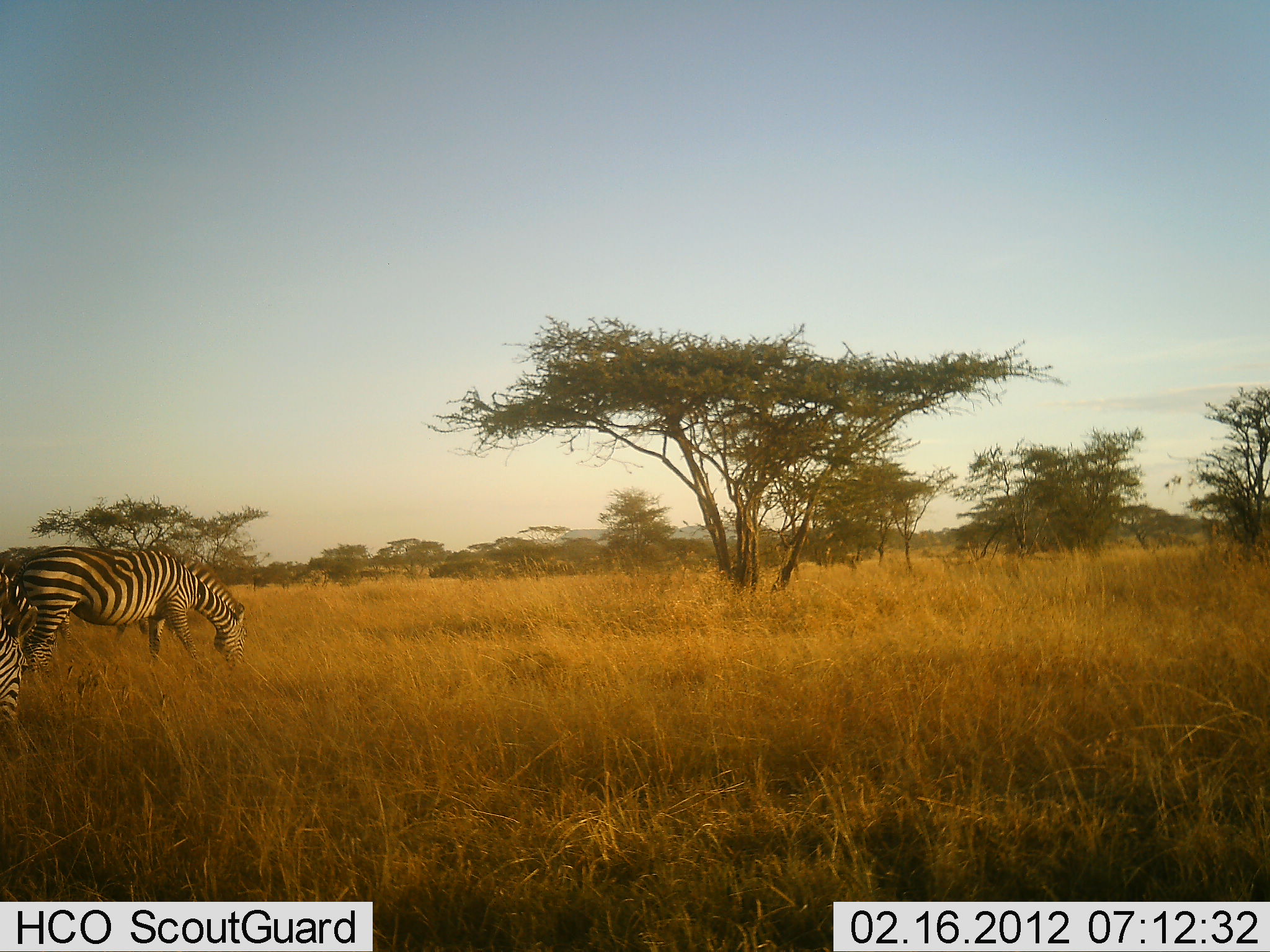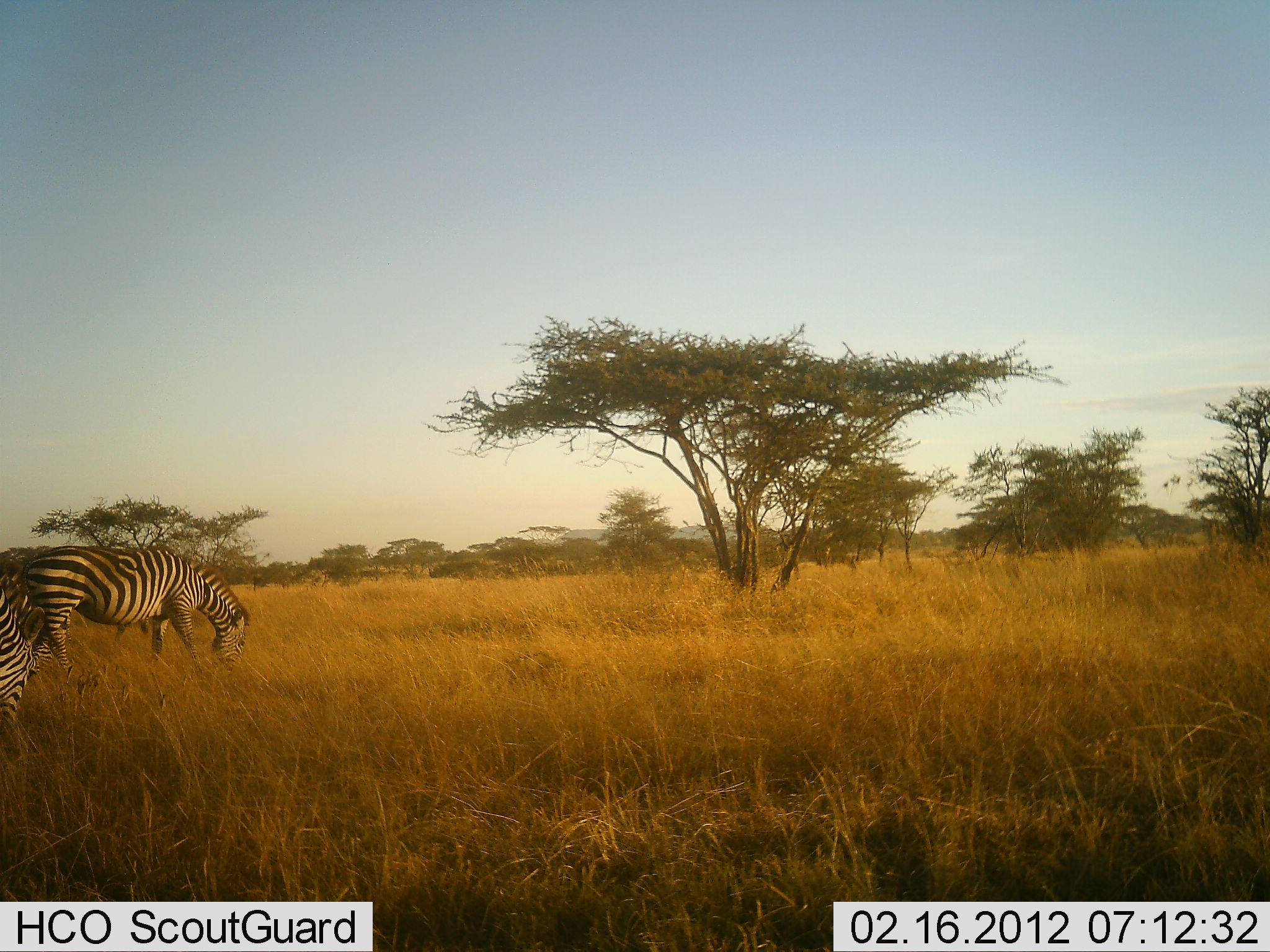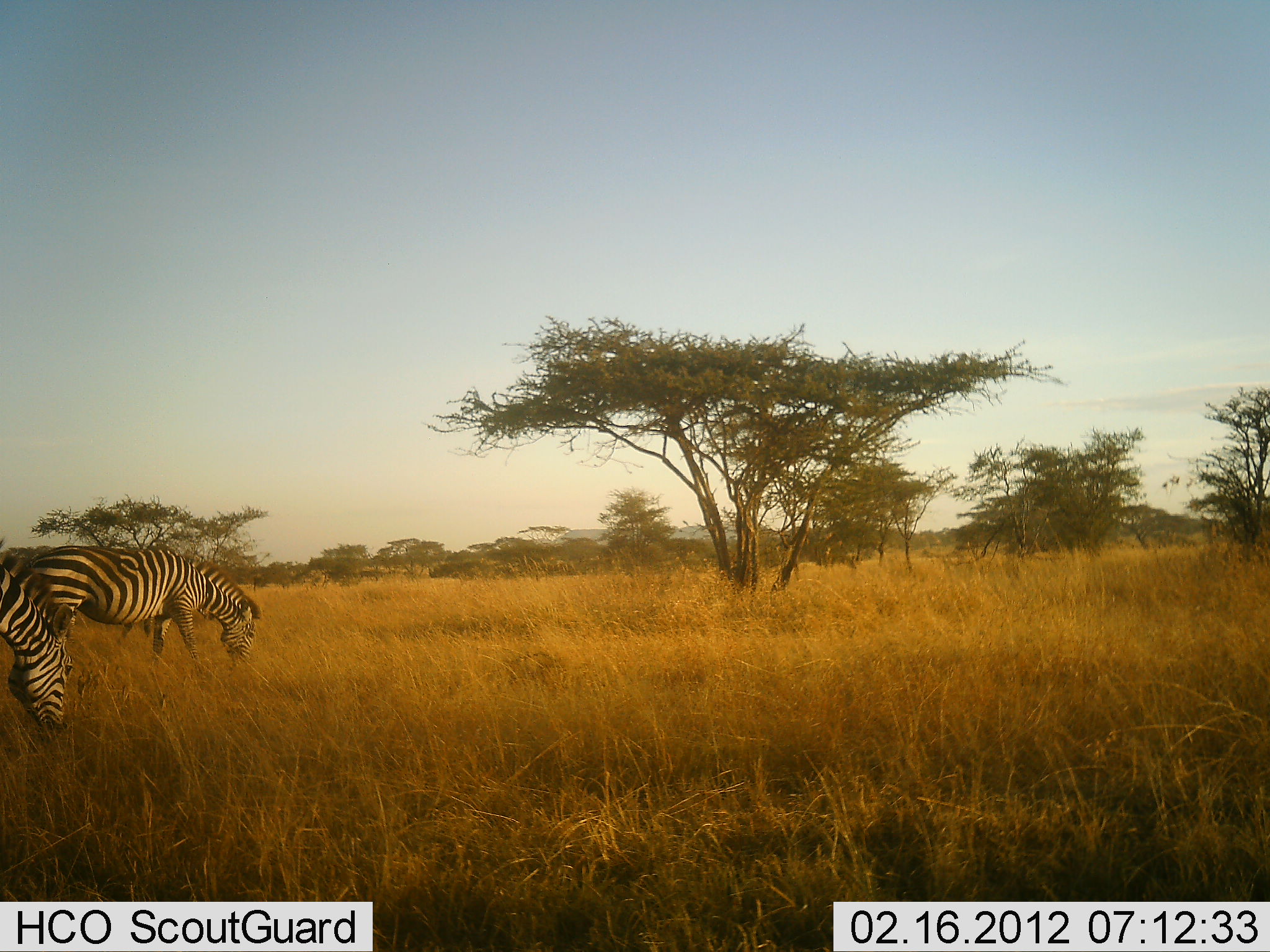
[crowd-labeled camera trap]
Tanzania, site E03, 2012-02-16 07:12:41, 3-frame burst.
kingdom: Animalia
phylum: Chordata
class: Mammalia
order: Perissodactyla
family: Equidae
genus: Equus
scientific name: Equus quagga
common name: plains zebra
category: zebra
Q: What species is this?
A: Zebra (plains zebra) (Equus quagga).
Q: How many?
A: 2.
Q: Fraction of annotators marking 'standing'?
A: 40%.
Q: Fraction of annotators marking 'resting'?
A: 0%.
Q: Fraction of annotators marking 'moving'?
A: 13%.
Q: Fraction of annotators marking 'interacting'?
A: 0%.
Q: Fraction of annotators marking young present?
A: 0%.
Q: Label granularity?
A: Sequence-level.